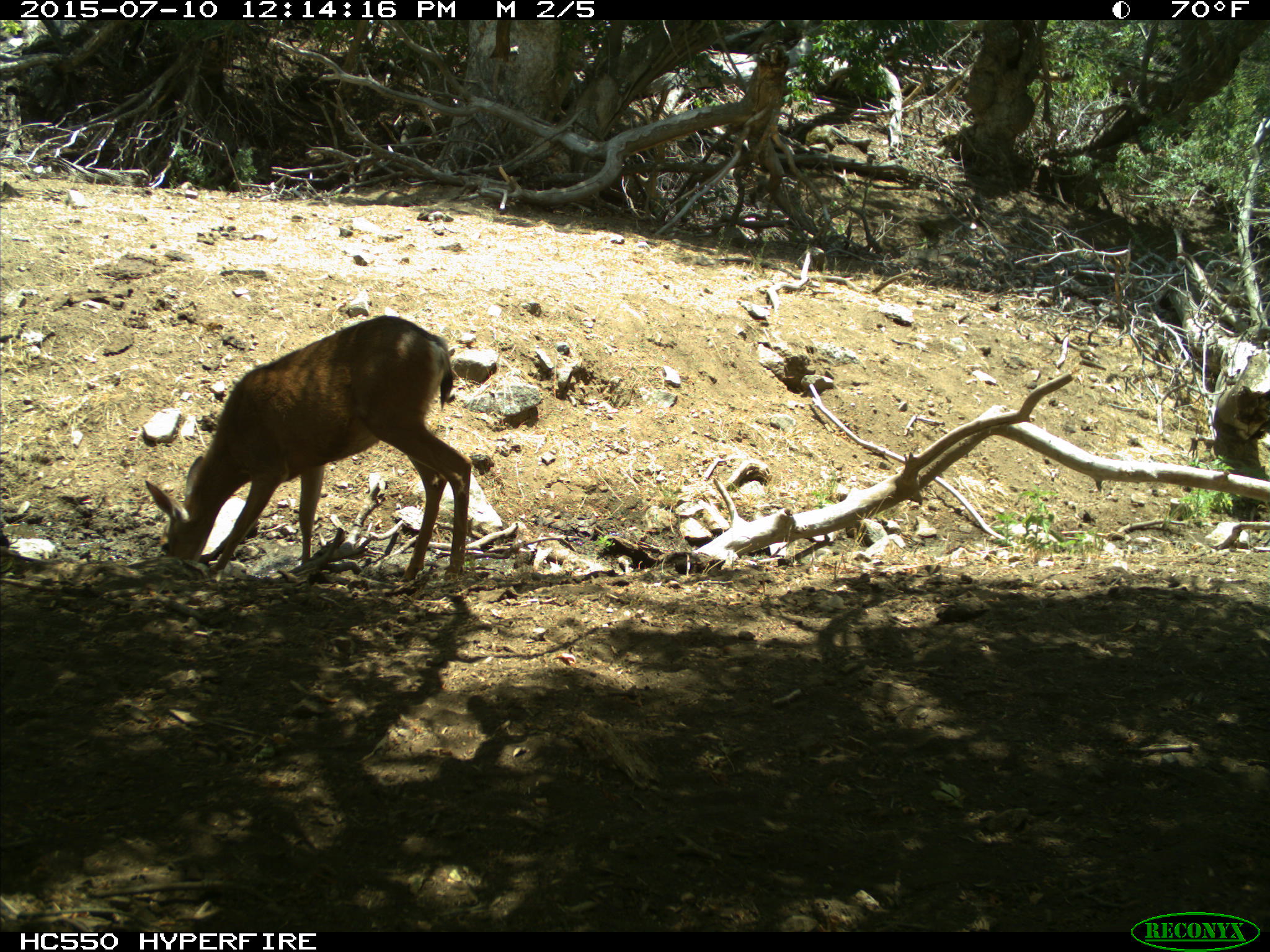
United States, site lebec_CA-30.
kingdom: Animalia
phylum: Chordata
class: Mammalia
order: Artiodactyla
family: Cervidae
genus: Odocoileus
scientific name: Odocoileus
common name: deer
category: unidentified deer